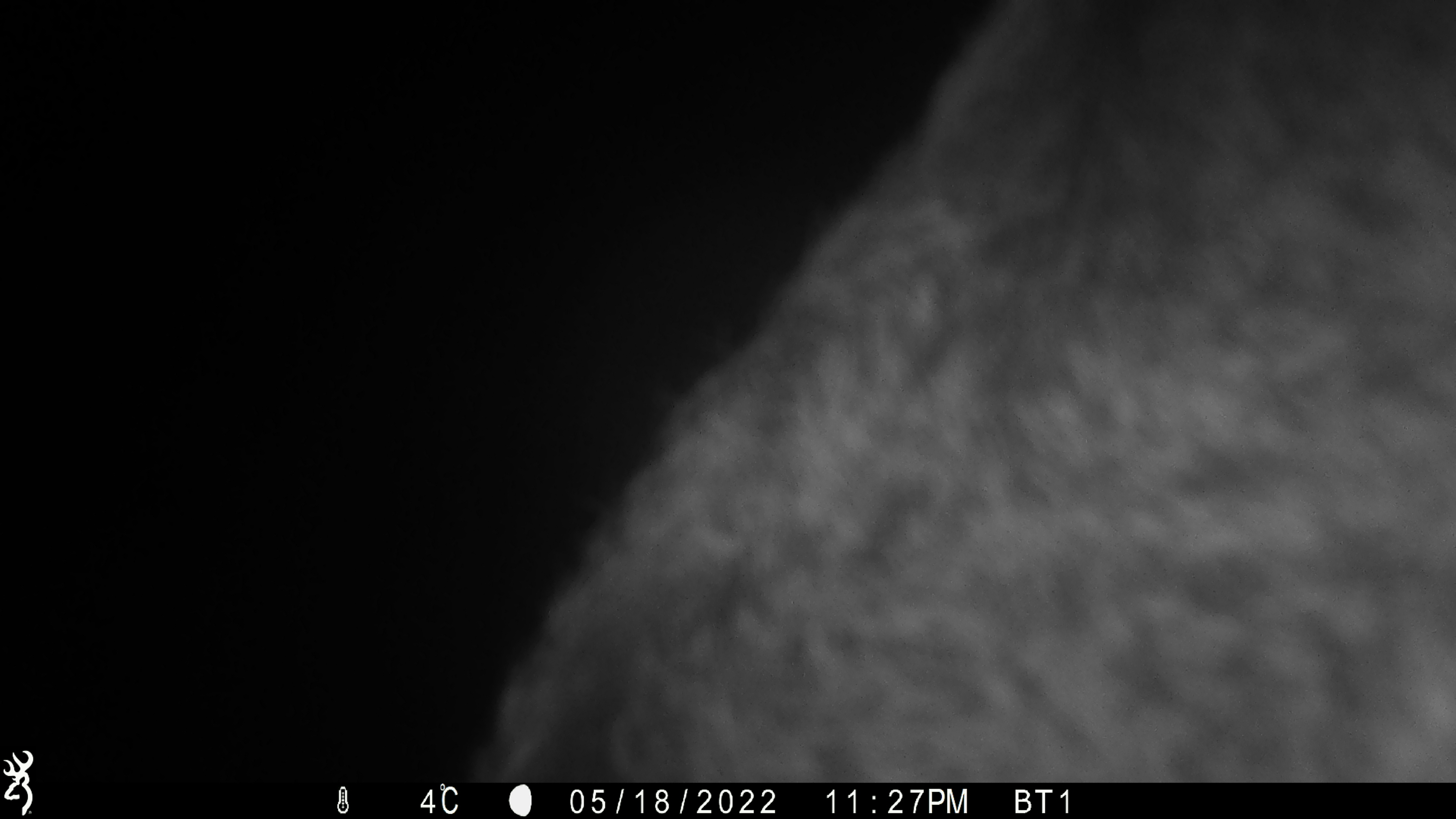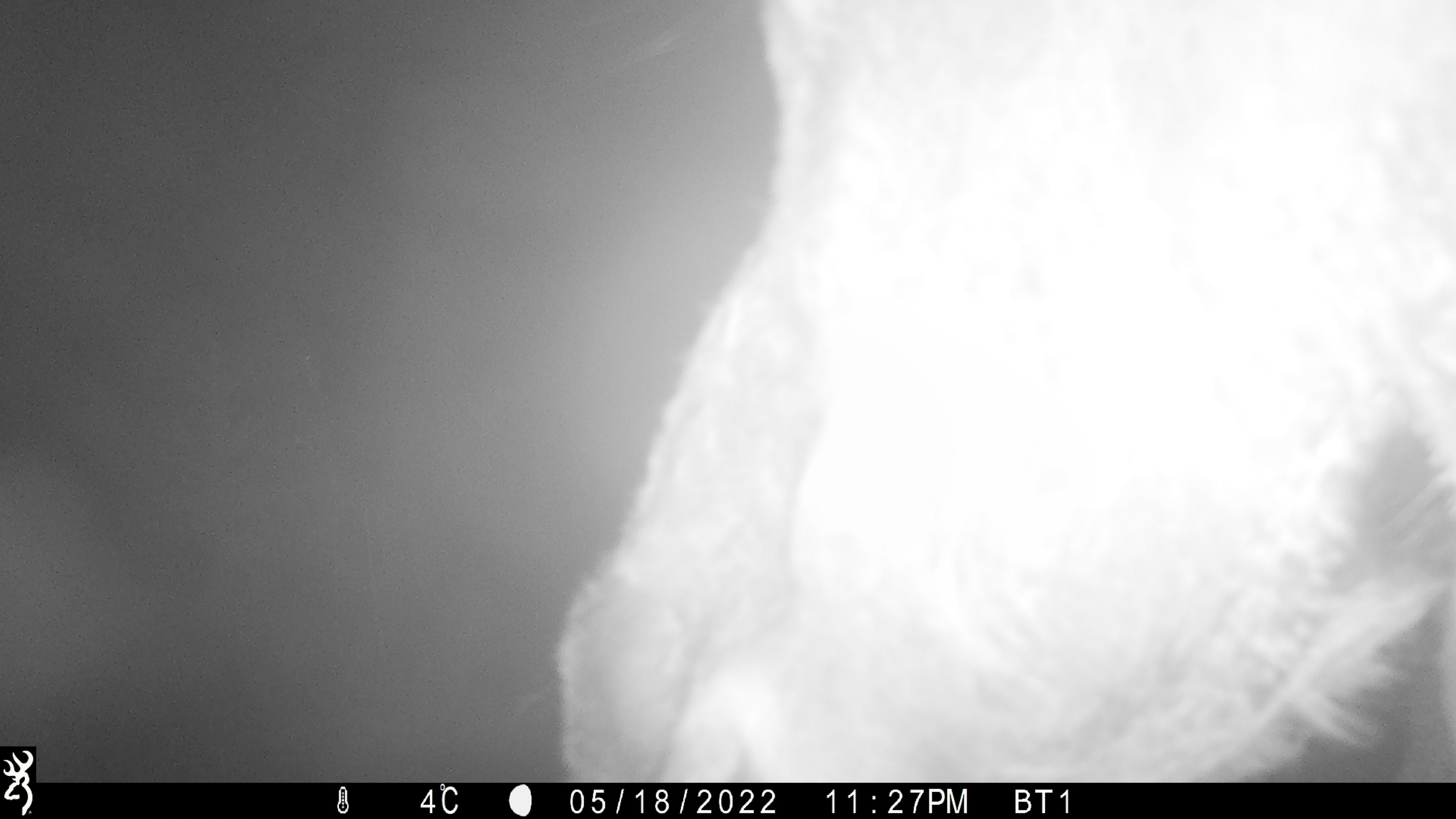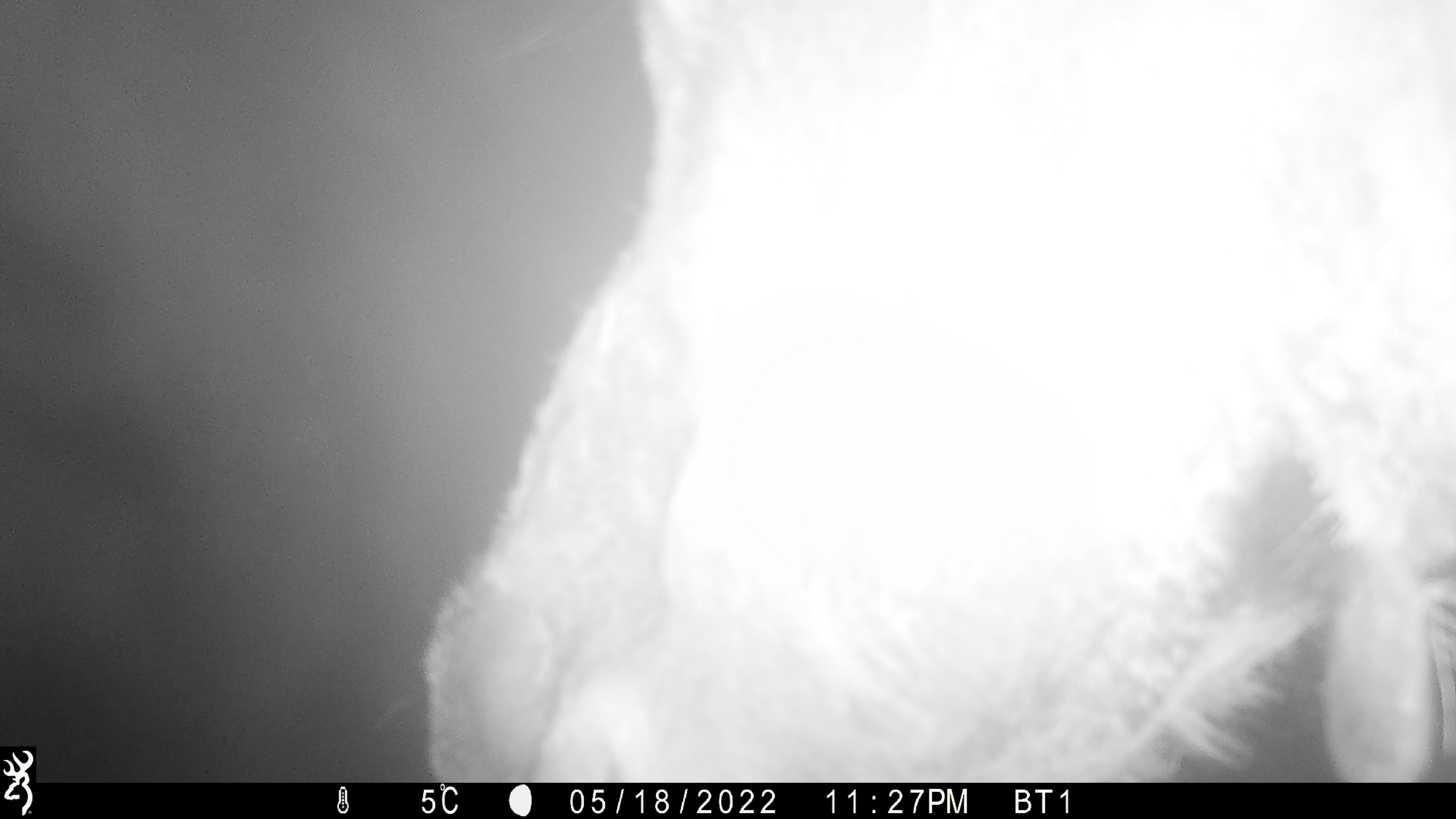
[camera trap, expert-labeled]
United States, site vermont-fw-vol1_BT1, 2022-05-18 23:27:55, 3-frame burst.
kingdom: Animalia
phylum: Chordata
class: Mammalia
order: Artiodactyla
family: Cervidae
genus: Alces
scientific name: Alces alces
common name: moose